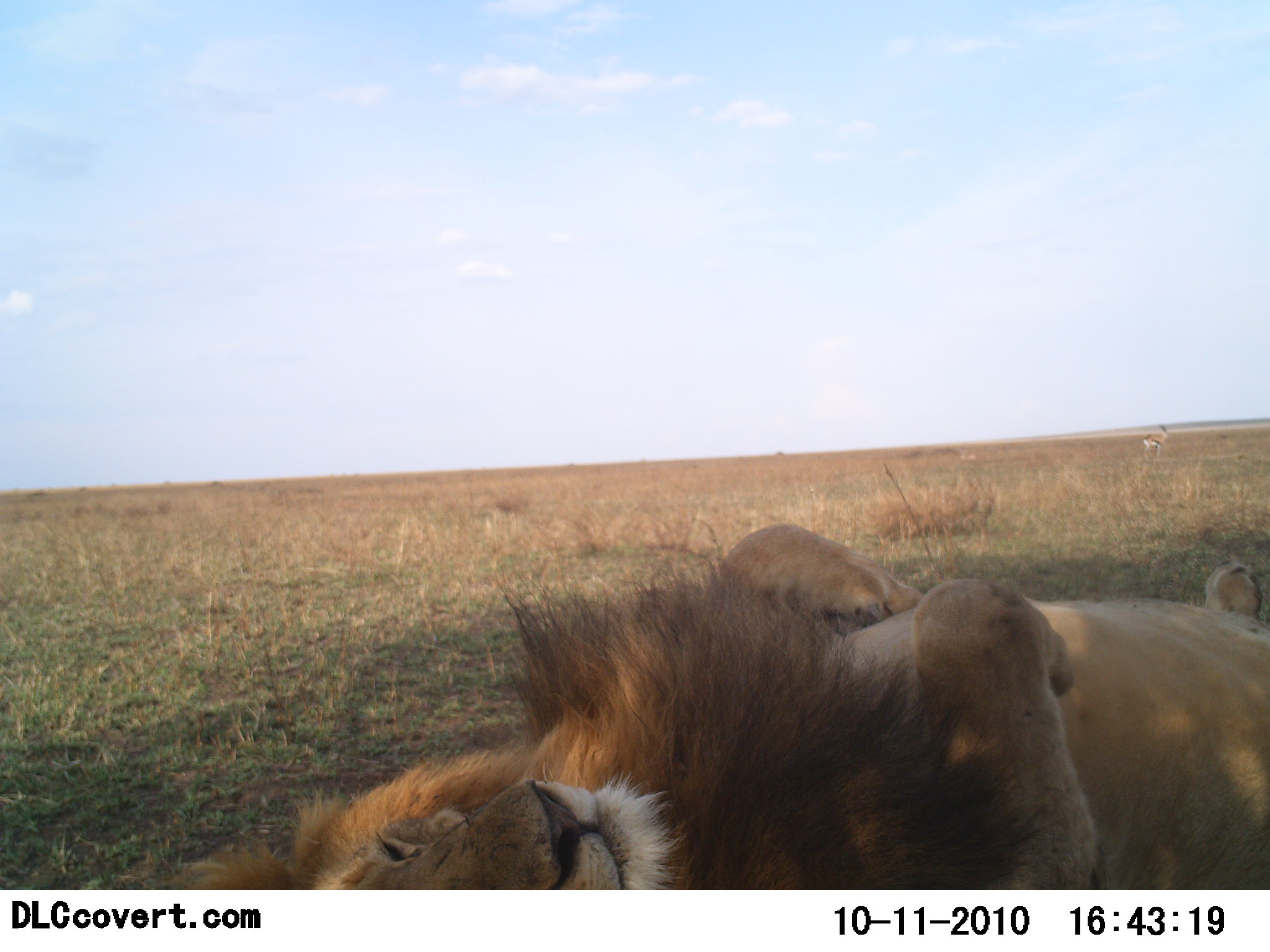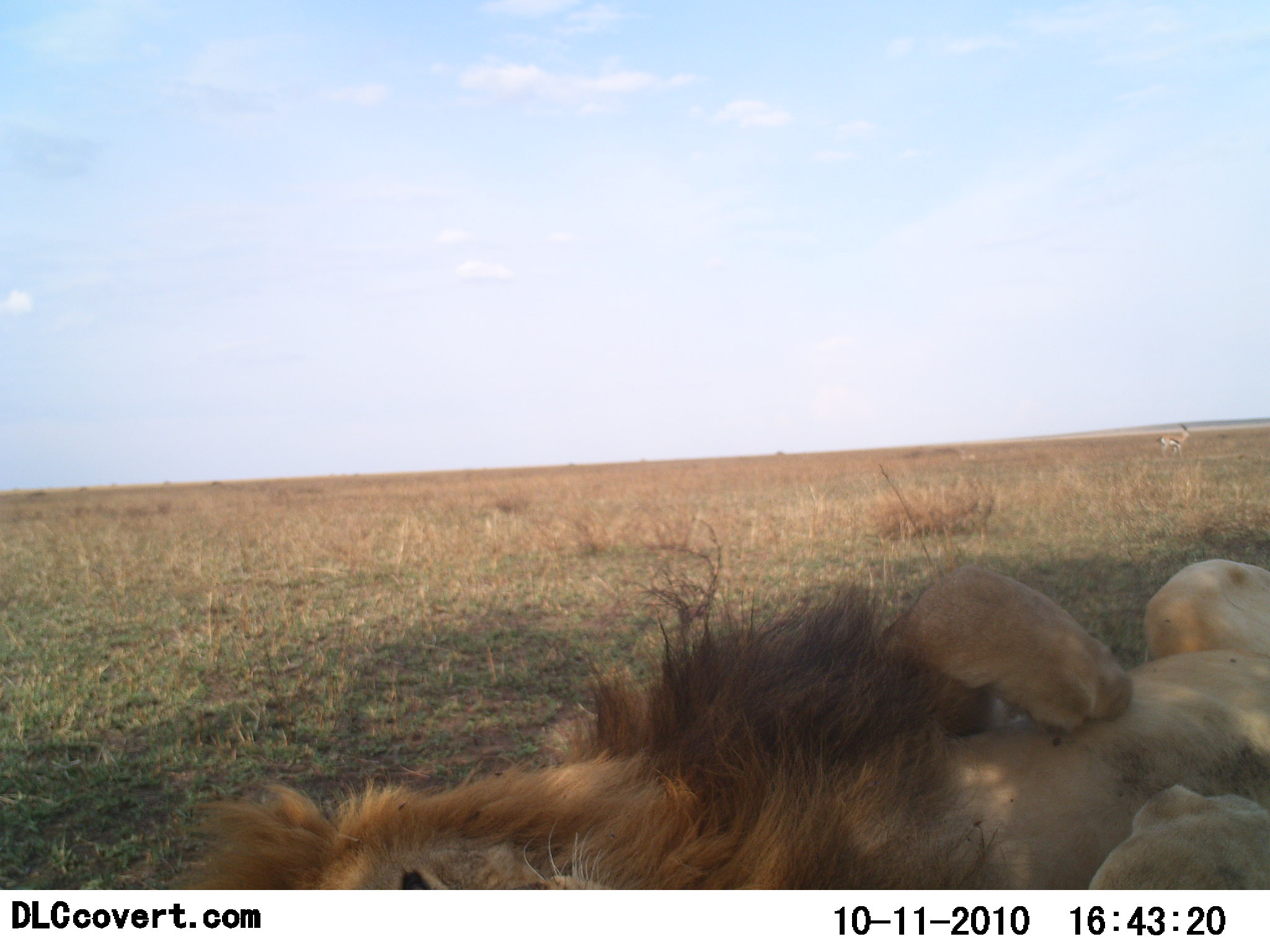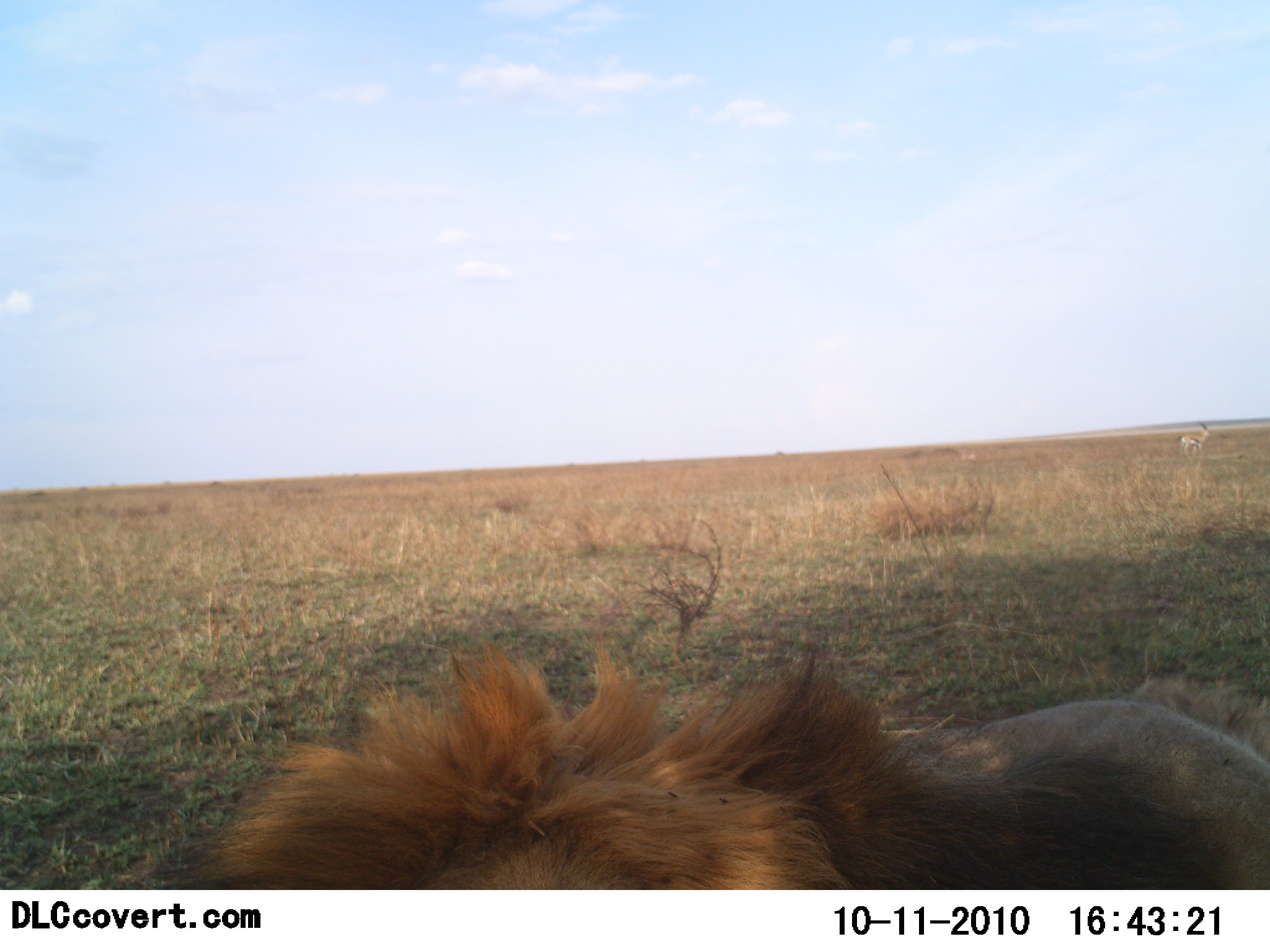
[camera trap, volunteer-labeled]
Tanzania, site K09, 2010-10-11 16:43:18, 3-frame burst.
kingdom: Animalia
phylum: Chordata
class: Mammalia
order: Carnivora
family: Felidae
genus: Panthera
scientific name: Panthera leo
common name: lion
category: lionmale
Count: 1.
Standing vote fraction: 0%.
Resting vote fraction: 89%.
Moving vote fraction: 16%.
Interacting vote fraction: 16%.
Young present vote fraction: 0%.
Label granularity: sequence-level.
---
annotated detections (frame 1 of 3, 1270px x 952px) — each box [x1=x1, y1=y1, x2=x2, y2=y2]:
animal: [x1=157, y1=525, x2=1270, y2=890]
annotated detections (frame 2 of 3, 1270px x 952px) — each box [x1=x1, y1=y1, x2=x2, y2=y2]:
animal: [x1=156, y1=557, x2=1270, y2=890]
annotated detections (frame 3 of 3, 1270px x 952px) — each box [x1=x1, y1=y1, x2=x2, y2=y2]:
animal: [x1=203, y1=637, x2=1270, y2=889]